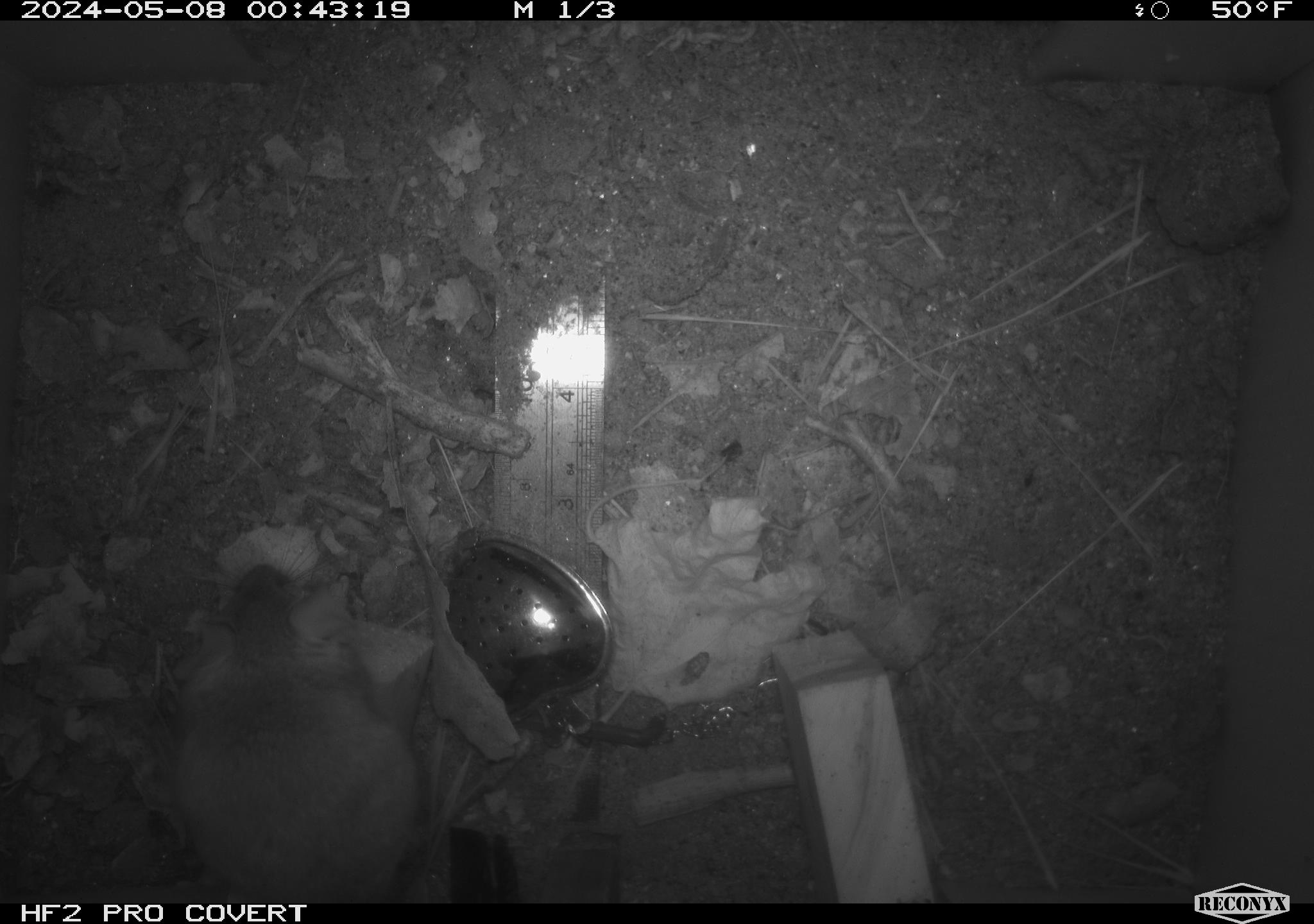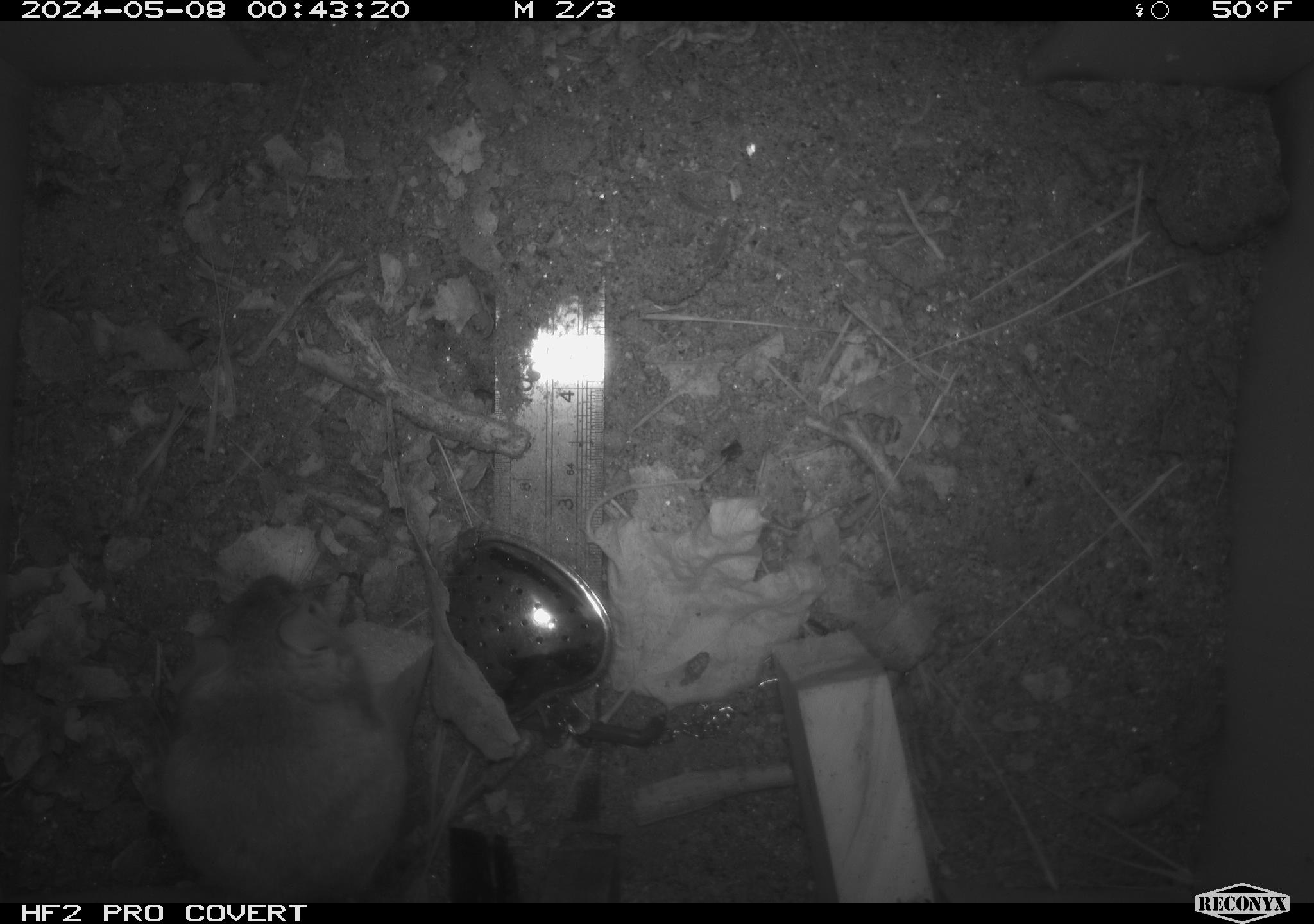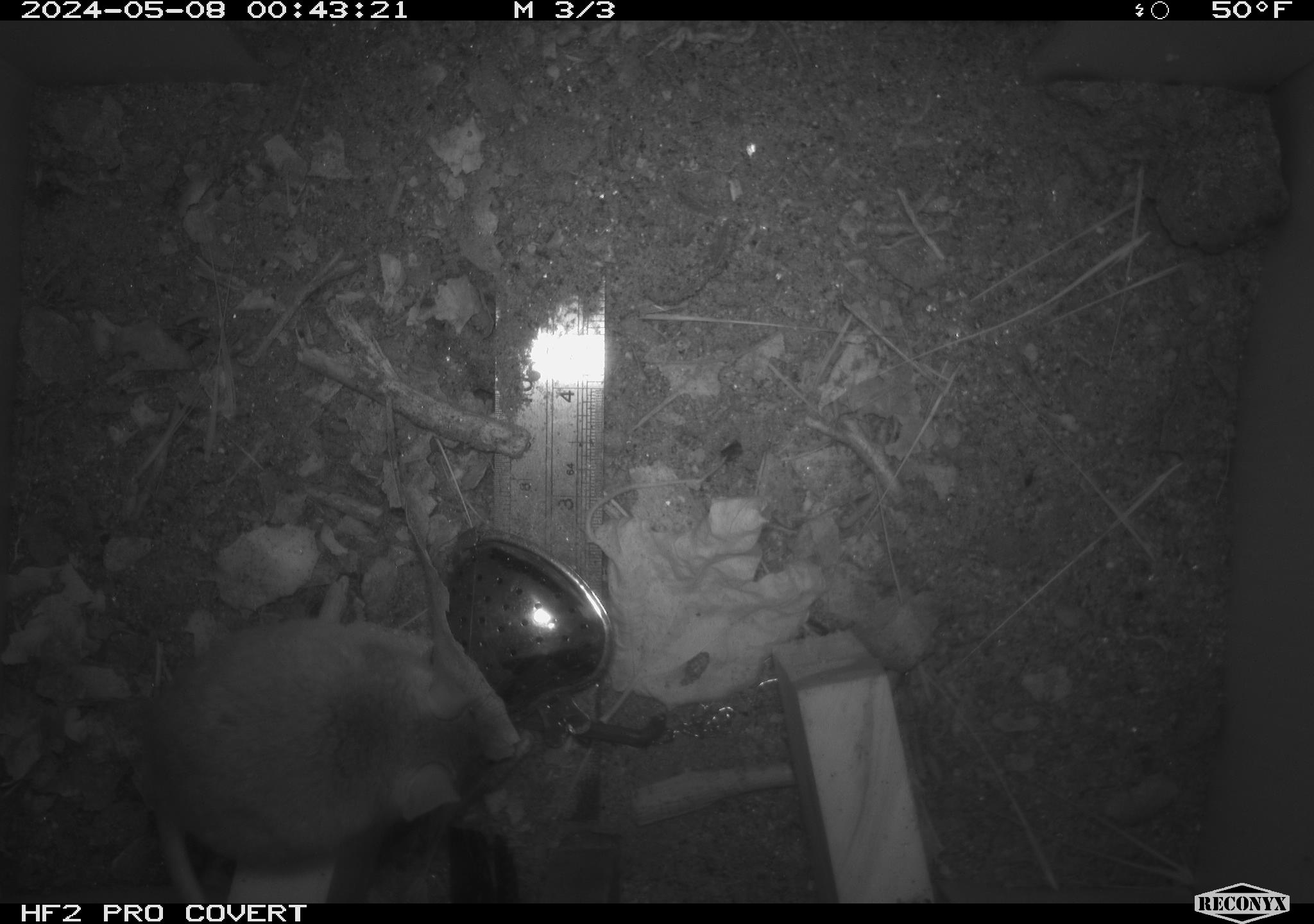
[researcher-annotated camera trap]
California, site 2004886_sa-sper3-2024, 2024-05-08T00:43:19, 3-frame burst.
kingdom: Animalia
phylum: Chordata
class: Mammalia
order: Rodentia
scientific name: Rodentia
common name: mouse species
Mouse species (Rodentia).